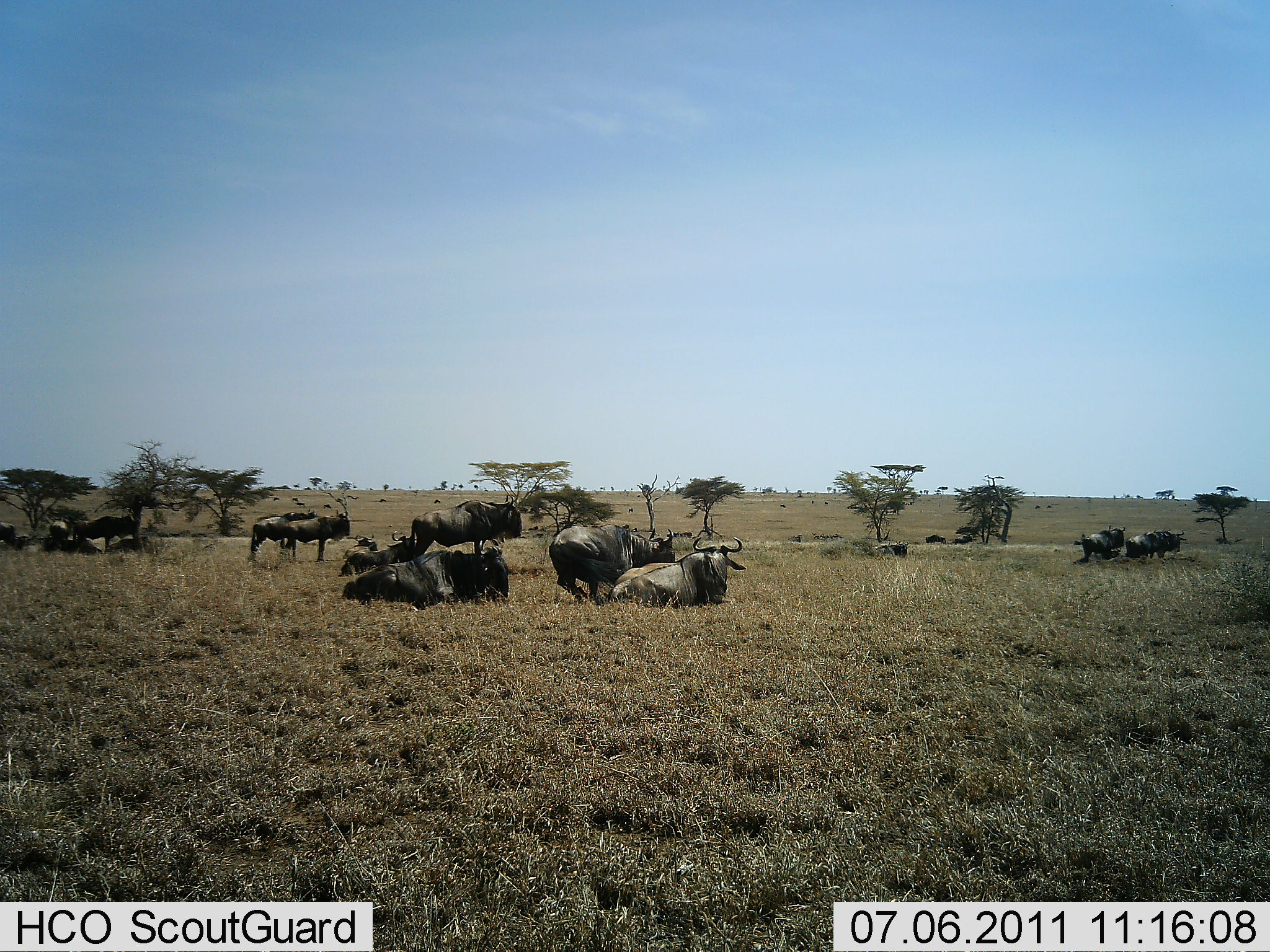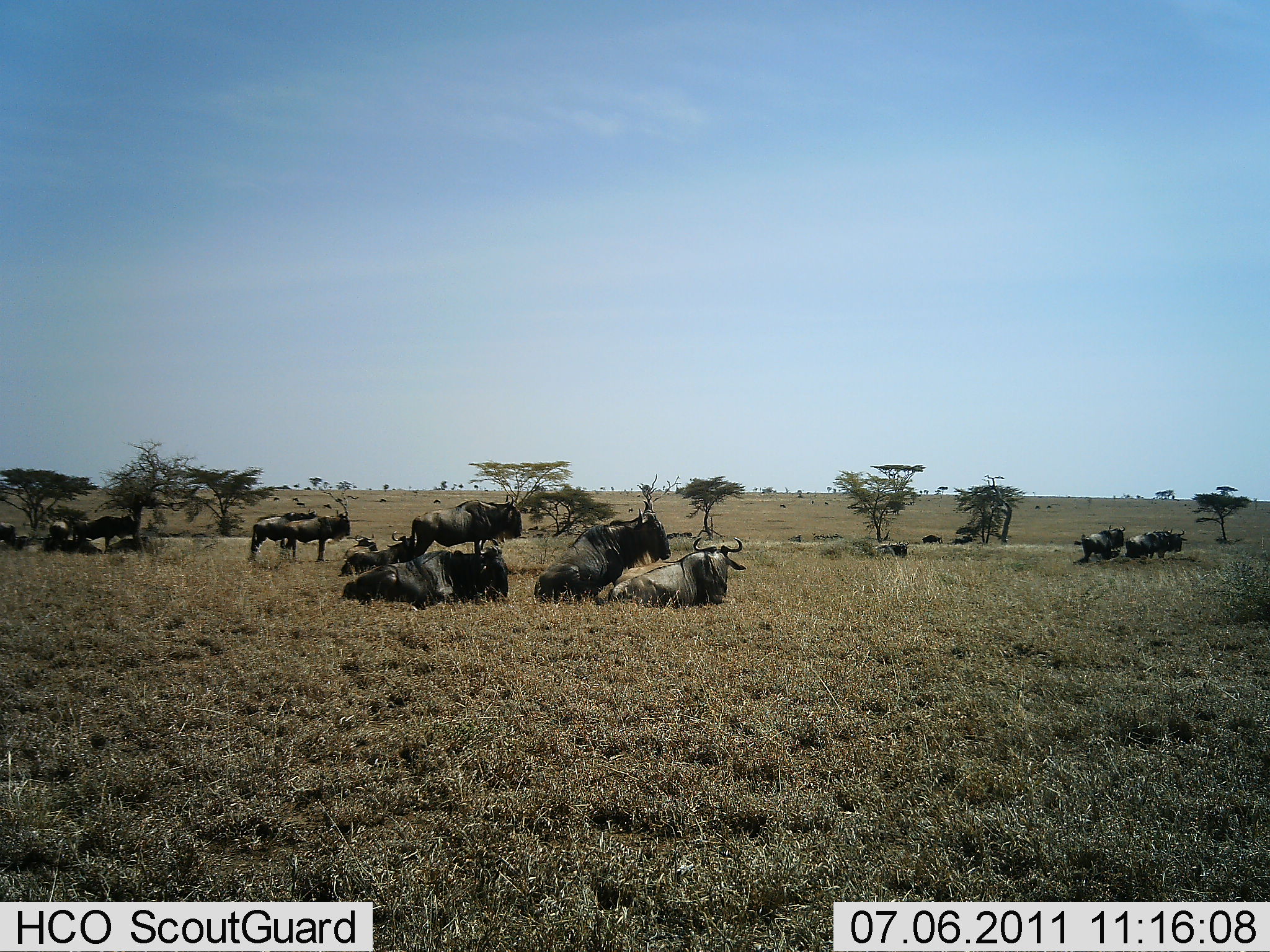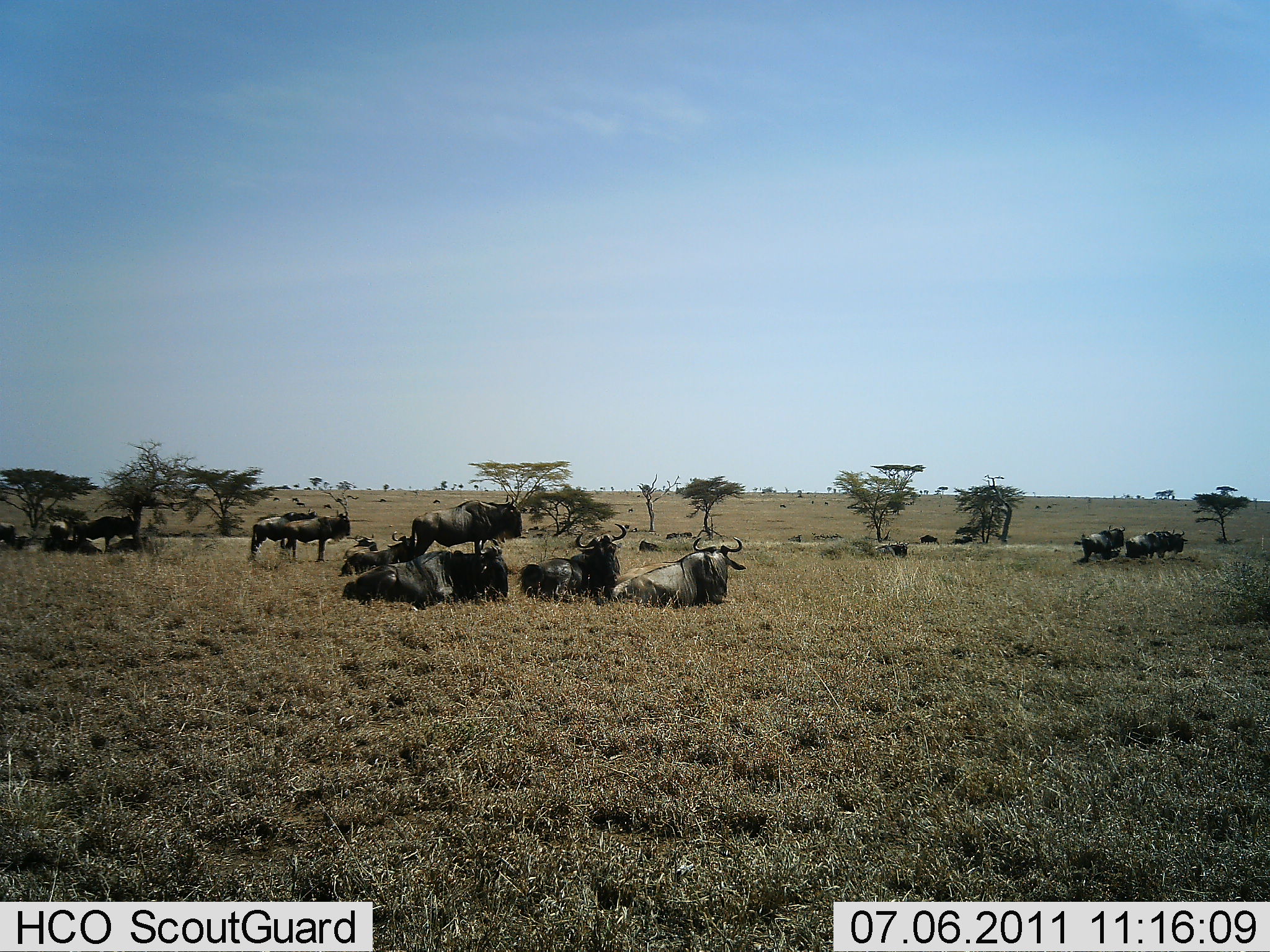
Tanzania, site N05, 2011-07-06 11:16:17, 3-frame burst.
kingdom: Animalia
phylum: Chordata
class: Mammalia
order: Artiodactyla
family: Bovidae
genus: Connochaetes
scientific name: Connochaetes taurinus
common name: blue wildebeest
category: wildebeest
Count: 11-50.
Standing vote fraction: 75%.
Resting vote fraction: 100%.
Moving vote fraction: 17%.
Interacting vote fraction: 8%.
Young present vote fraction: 0%.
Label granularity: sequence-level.